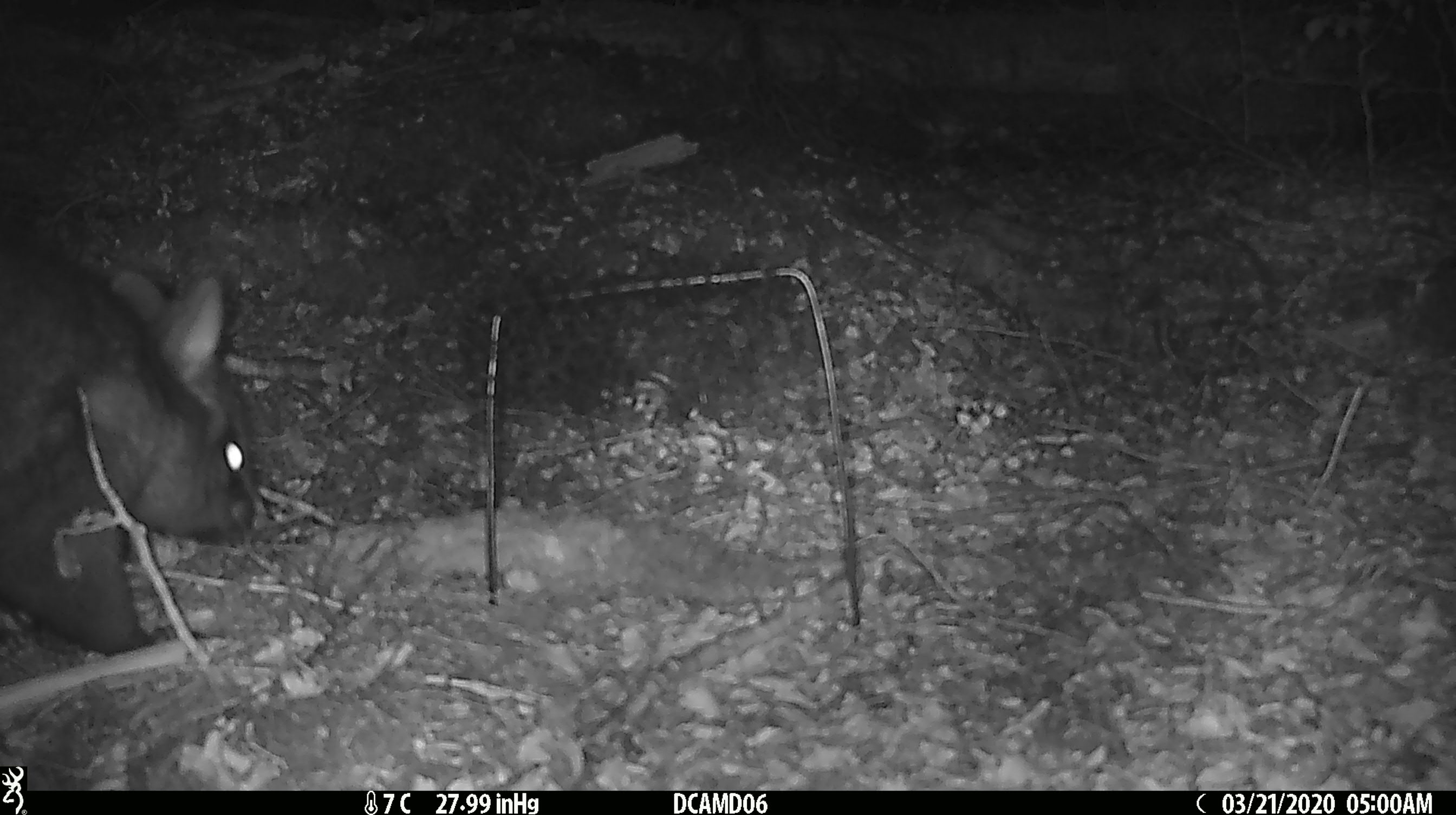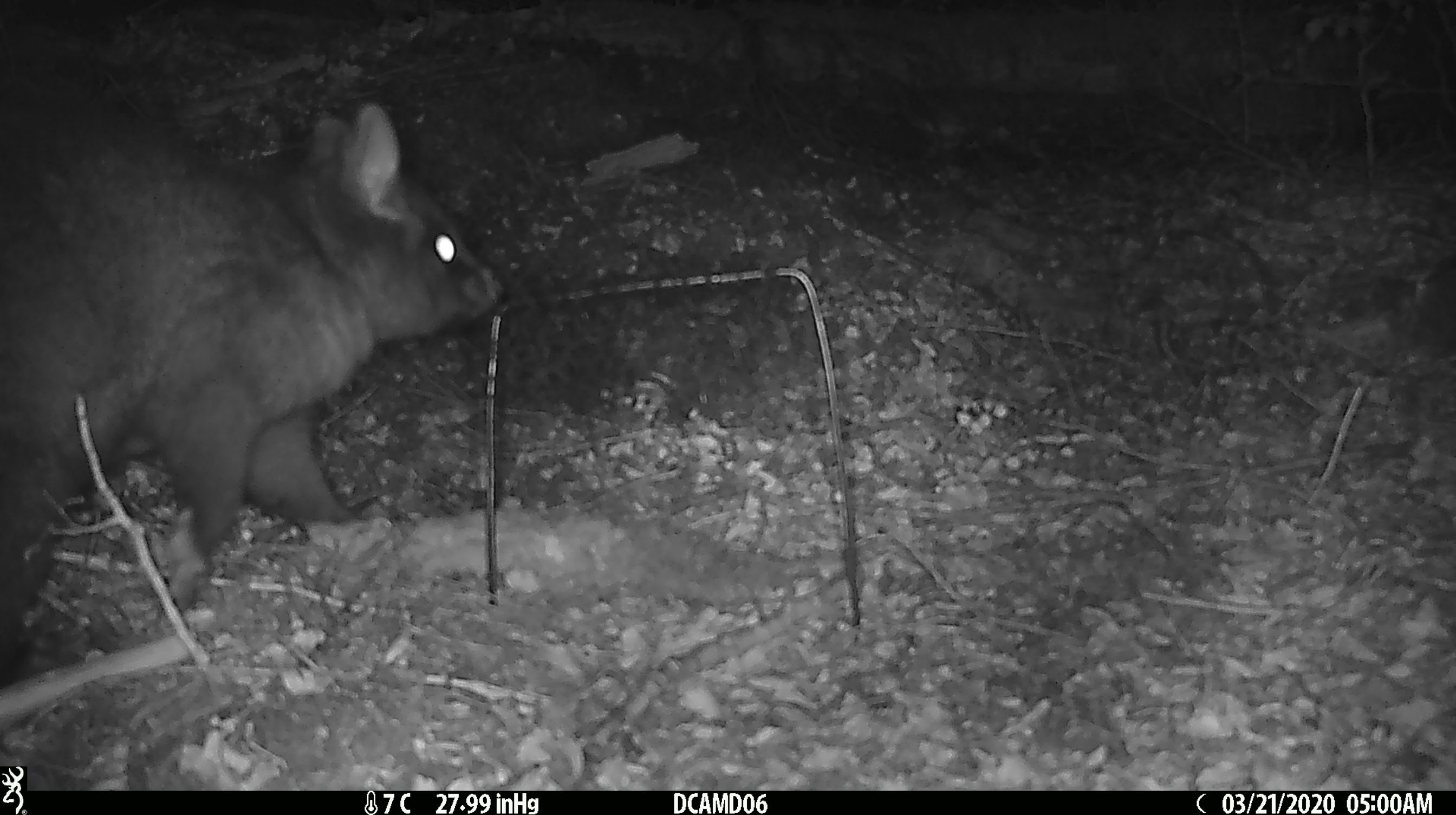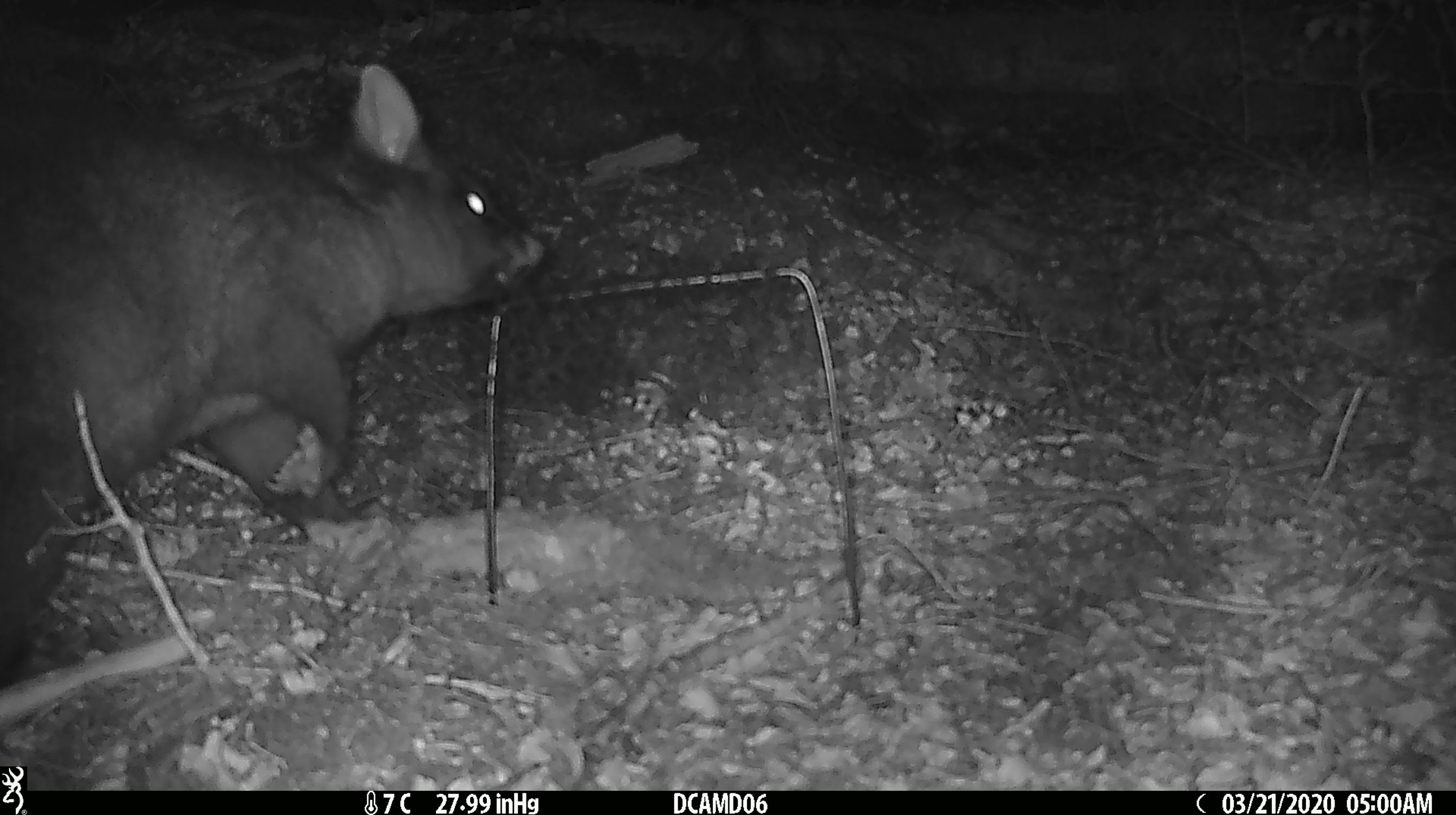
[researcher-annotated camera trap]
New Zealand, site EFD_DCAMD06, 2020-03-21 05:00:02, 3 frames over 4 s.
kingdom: Animalia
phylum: Chordata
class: Mammalia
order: Diprotodontia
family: Phalangeridae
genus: Trichosurus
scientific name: Trichosurus vulpecula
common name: common brushtail possum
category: possum